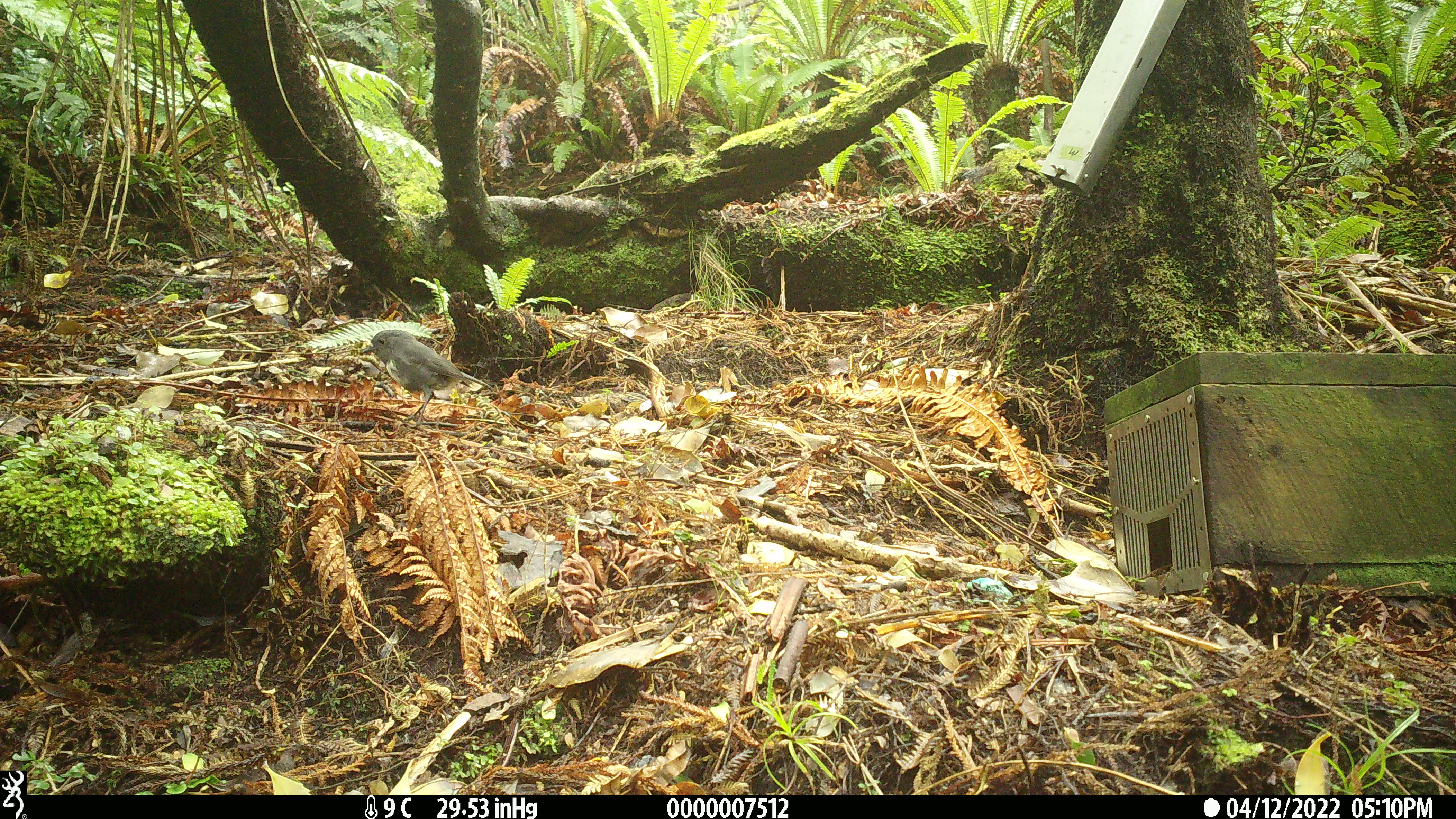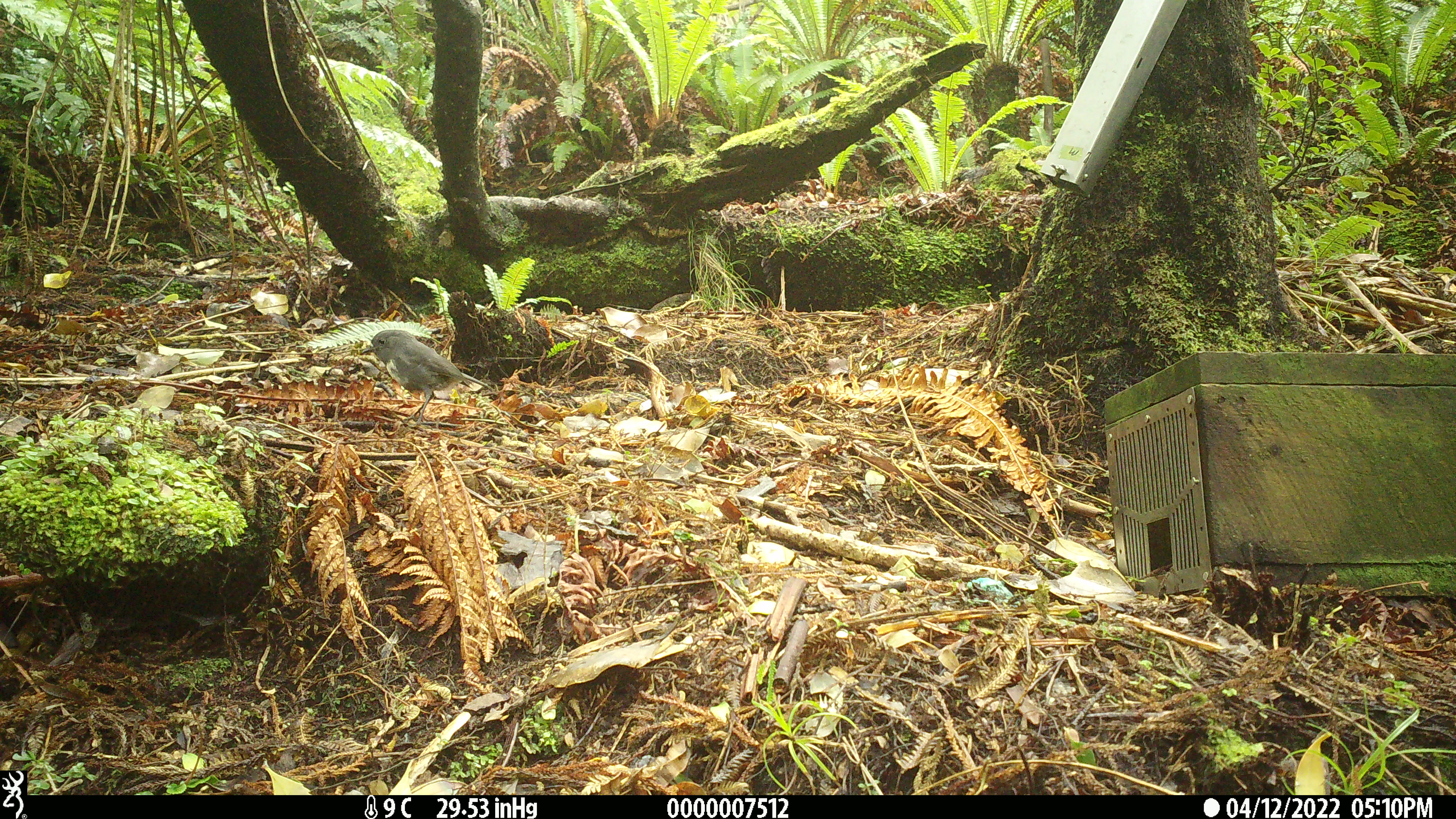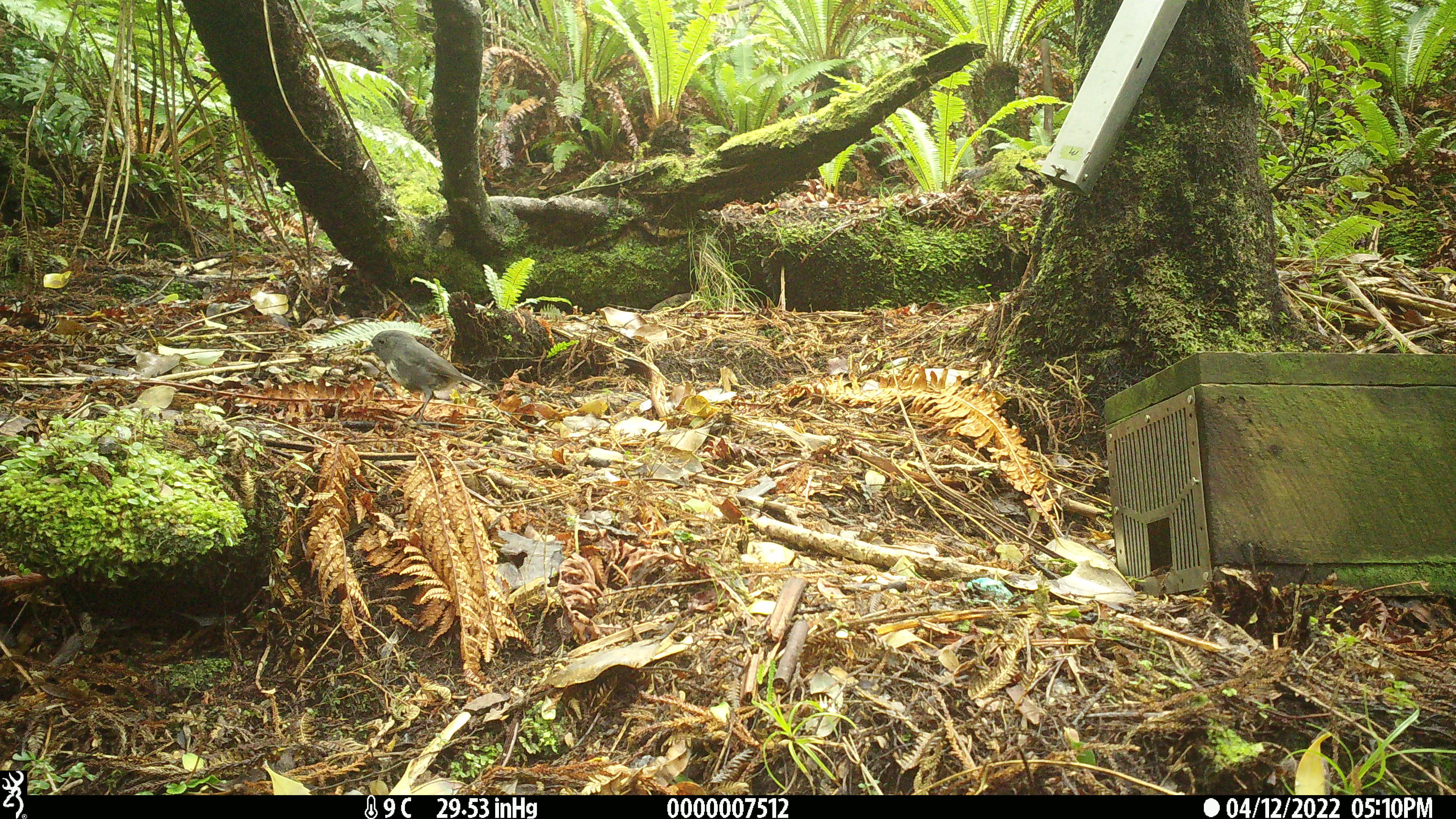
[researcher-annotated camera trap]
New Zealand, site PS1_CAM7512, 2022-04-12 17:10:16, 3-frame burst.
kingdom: Animalia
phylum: Chordata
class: Aves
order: Passeriformes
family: Petroicidae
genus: Petroica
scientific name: Petroica australis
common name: new zealand robin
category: robin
Robin (new zealand robin) (Petroica australis).